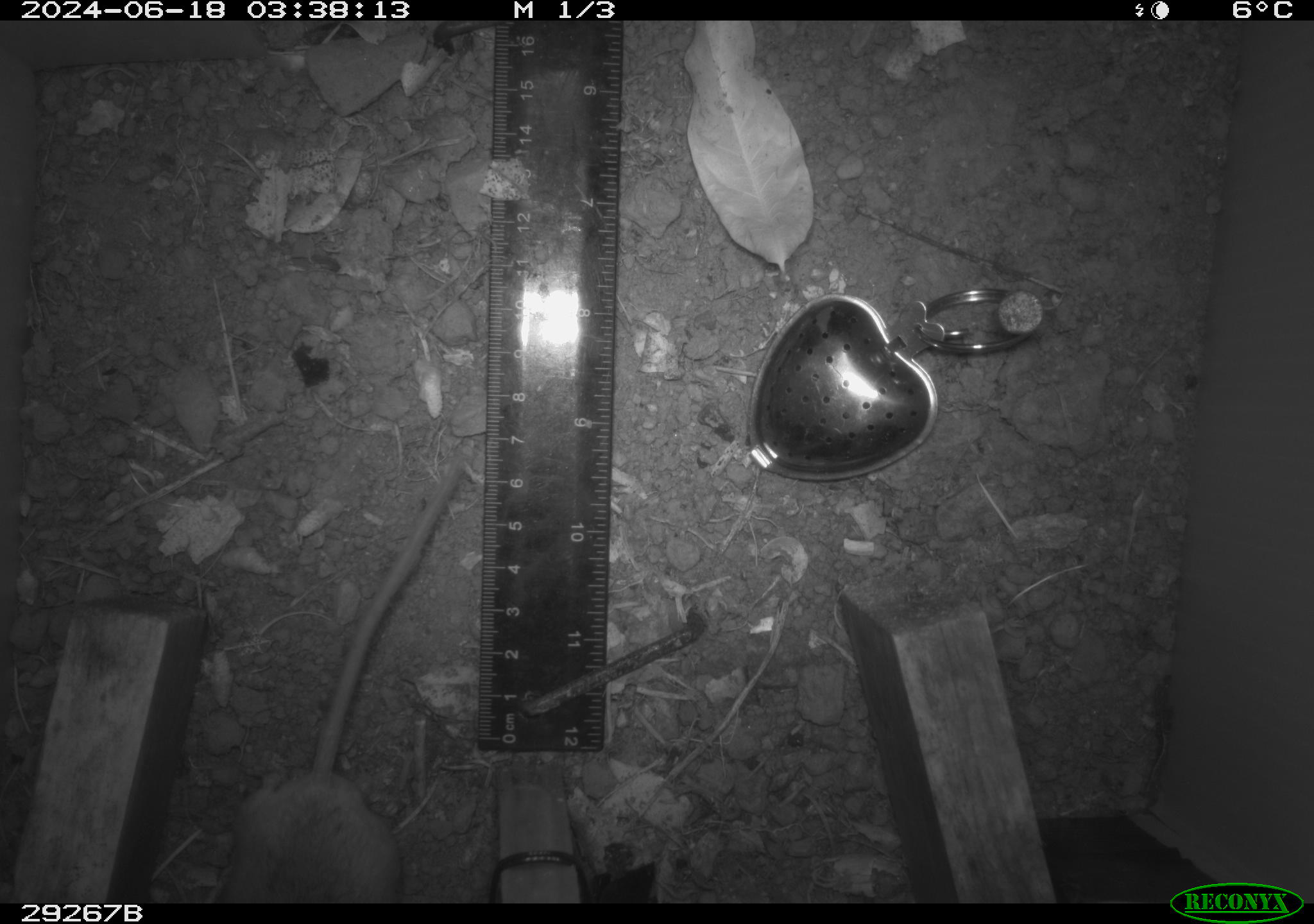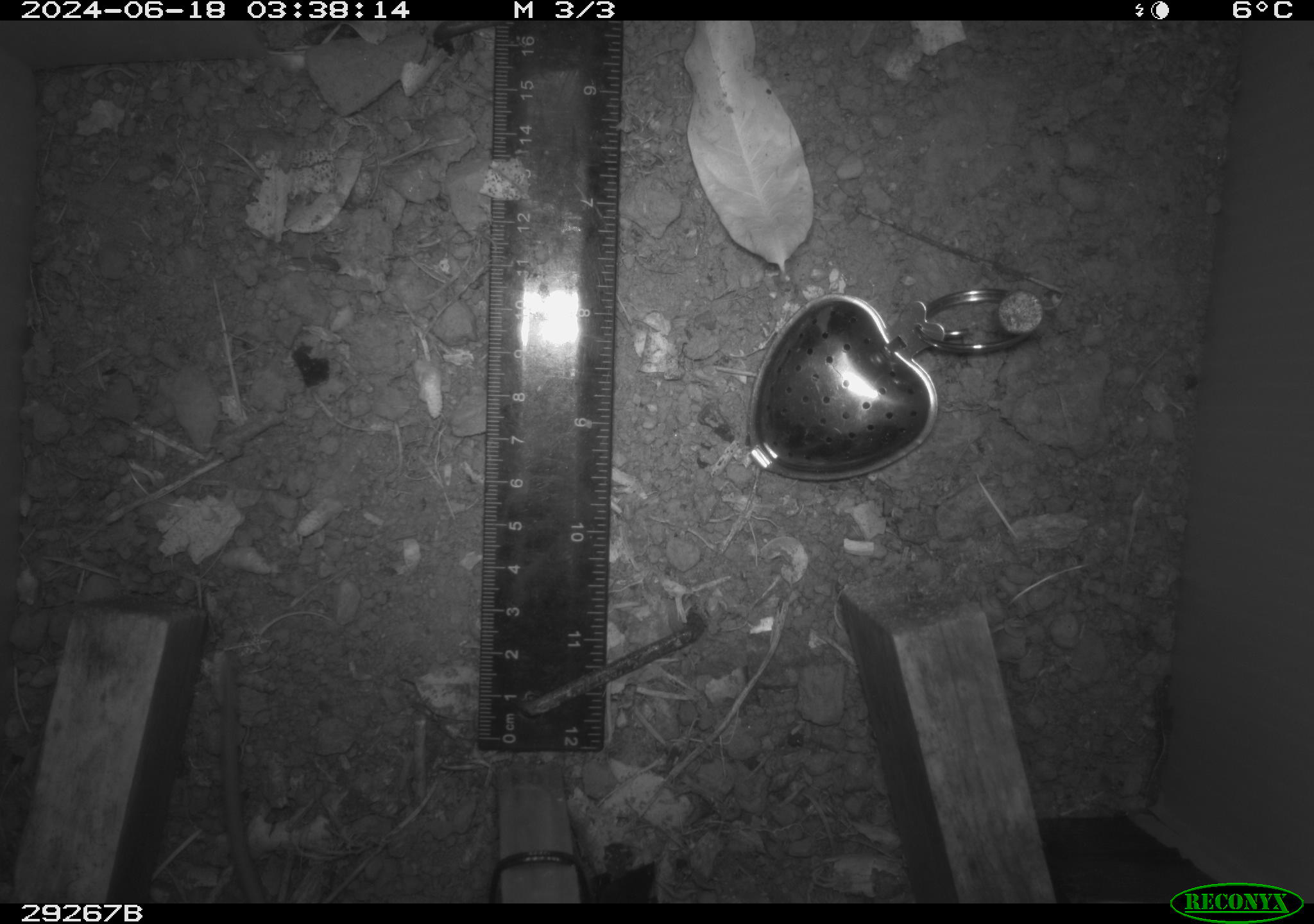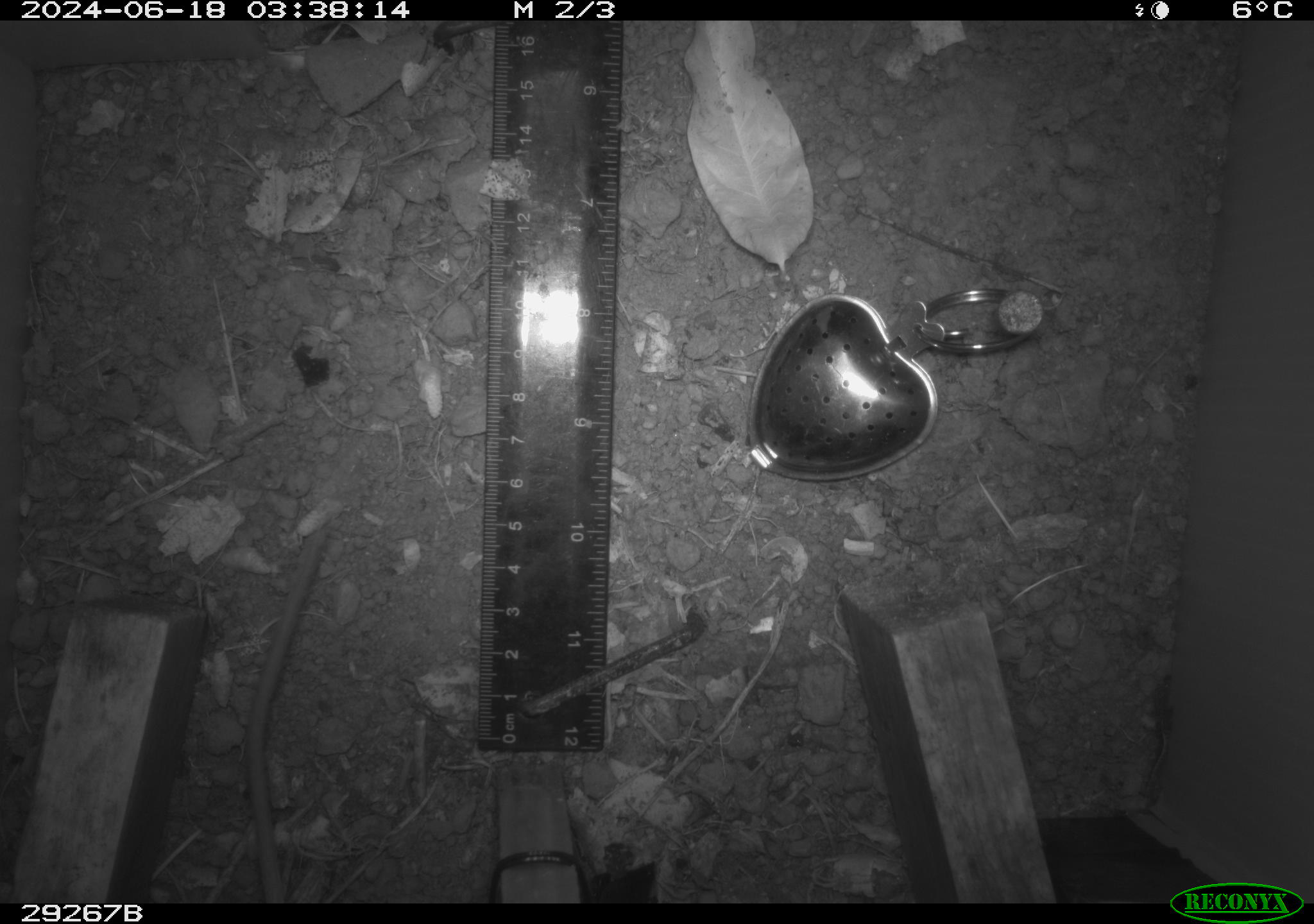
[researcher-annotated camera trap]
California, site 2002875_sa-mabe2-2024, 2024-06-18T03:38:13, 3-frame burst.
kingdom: Animalia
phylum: Chordata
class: Mammalia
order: Rodentia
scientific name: Rodentia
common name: rodent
Rodent (Rodentia).